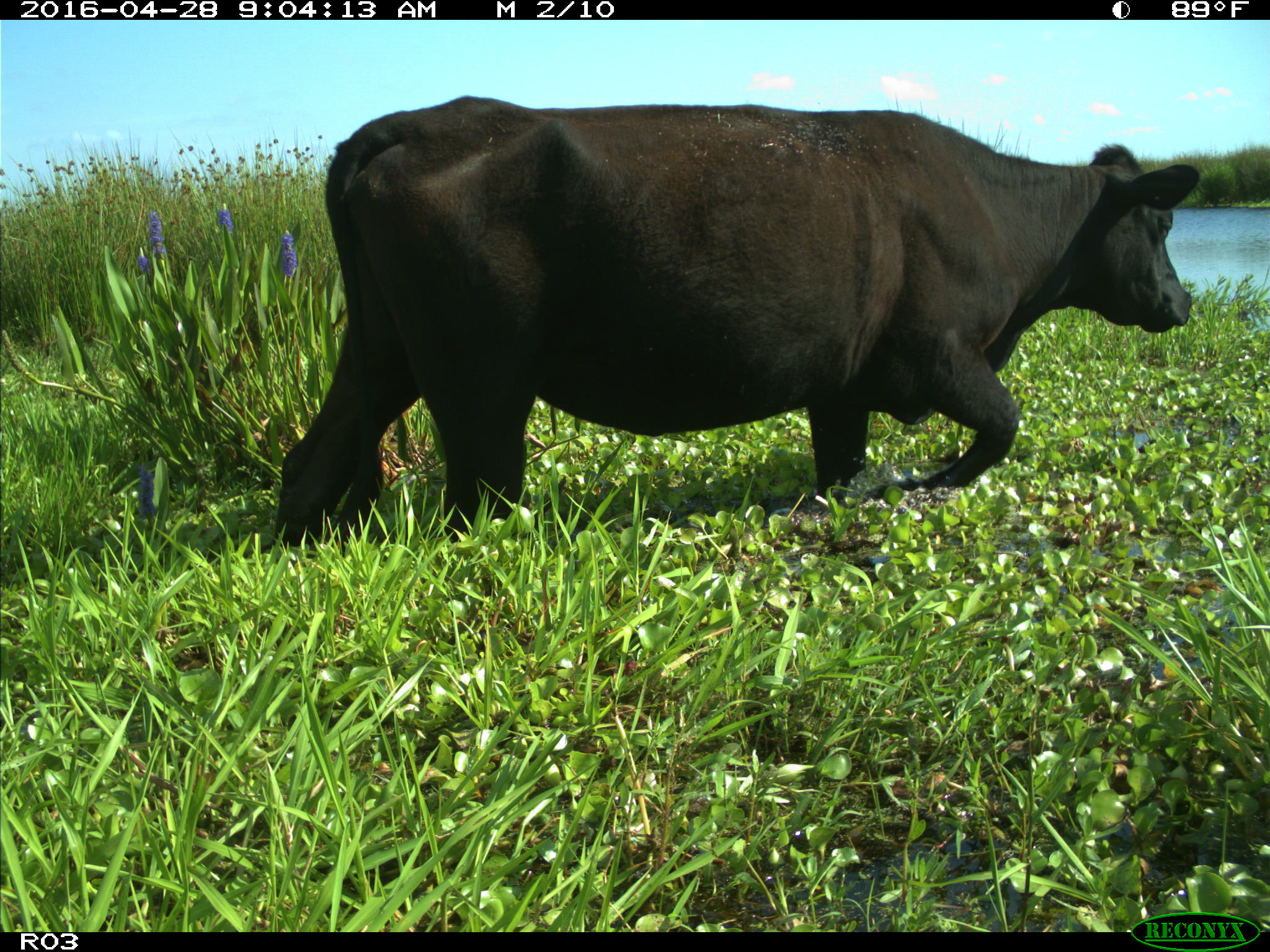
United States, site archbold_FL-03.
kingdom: Animalia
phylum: Chordata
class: Mammalia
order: Artiodactyla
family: Bovidae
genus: Bos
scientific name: Bos taurus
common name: domestic cow